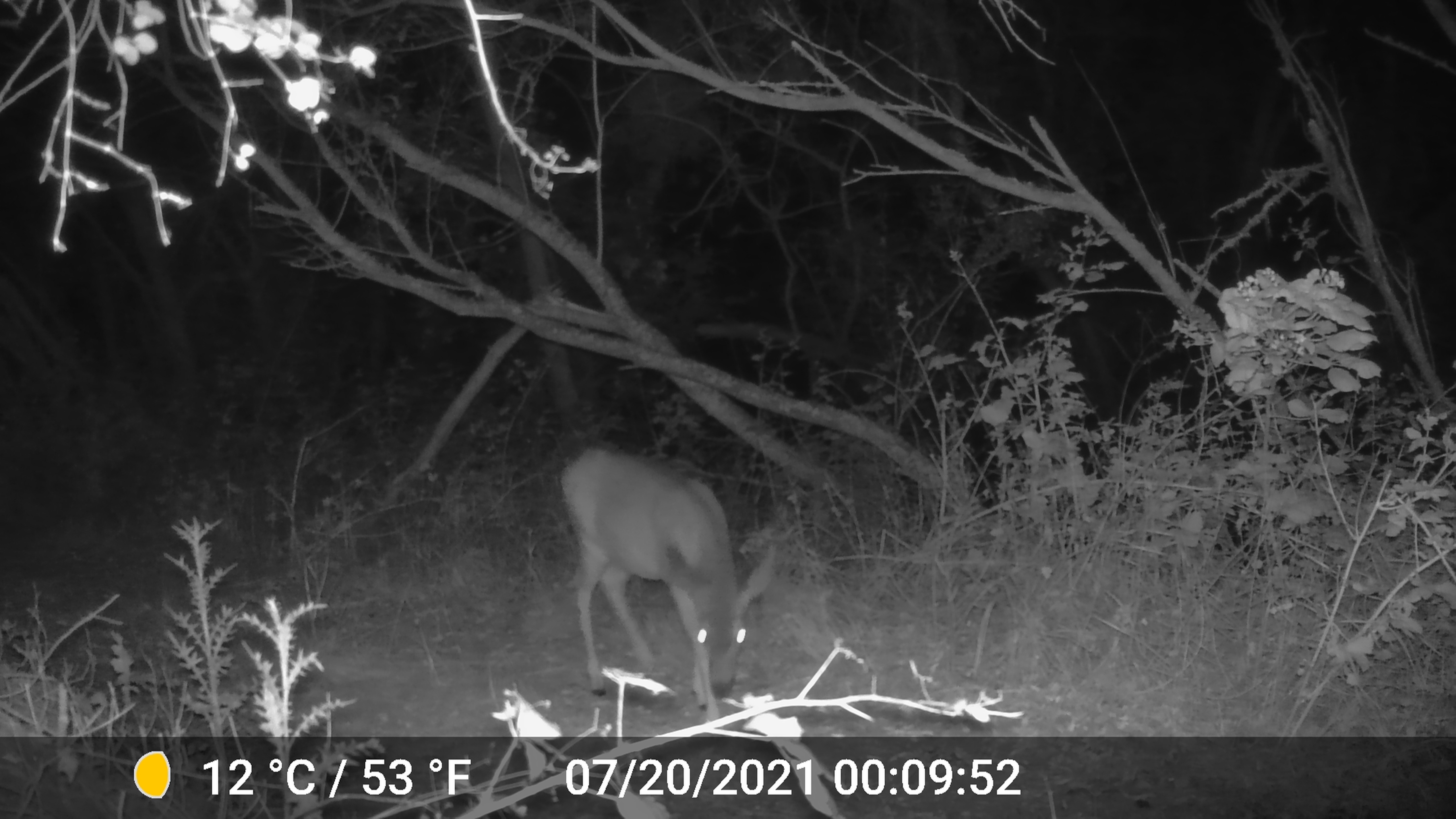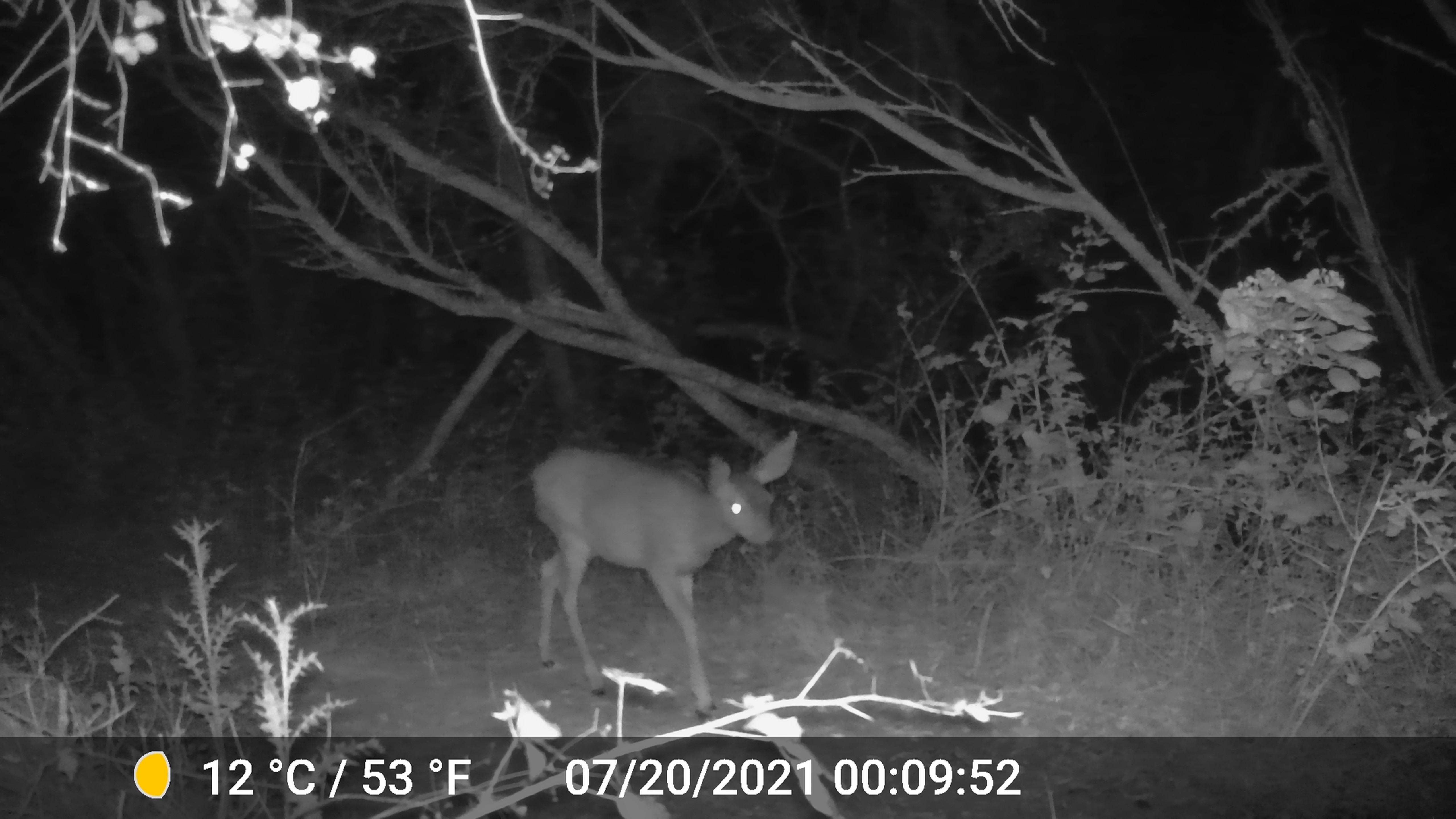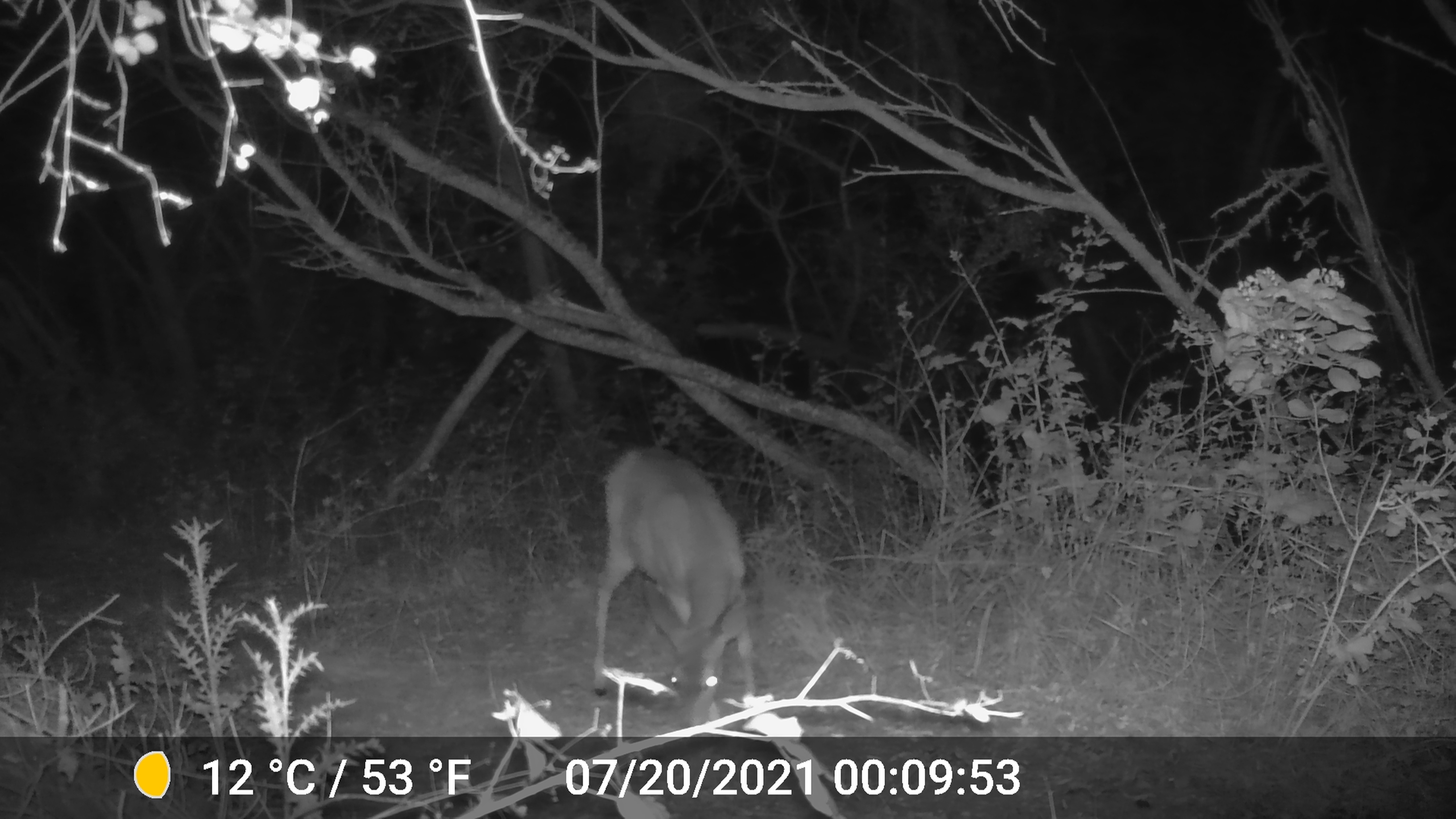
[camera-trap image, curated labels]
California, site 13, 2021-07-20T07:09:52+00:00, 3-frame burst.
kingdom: Animalia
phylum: Chordata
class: Mammalia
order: Artiodactyla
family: Cervidae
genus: Odocoileus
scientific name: Odocoileus hemionus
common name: mule deer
Mule deer (Odocoileus hemionus).